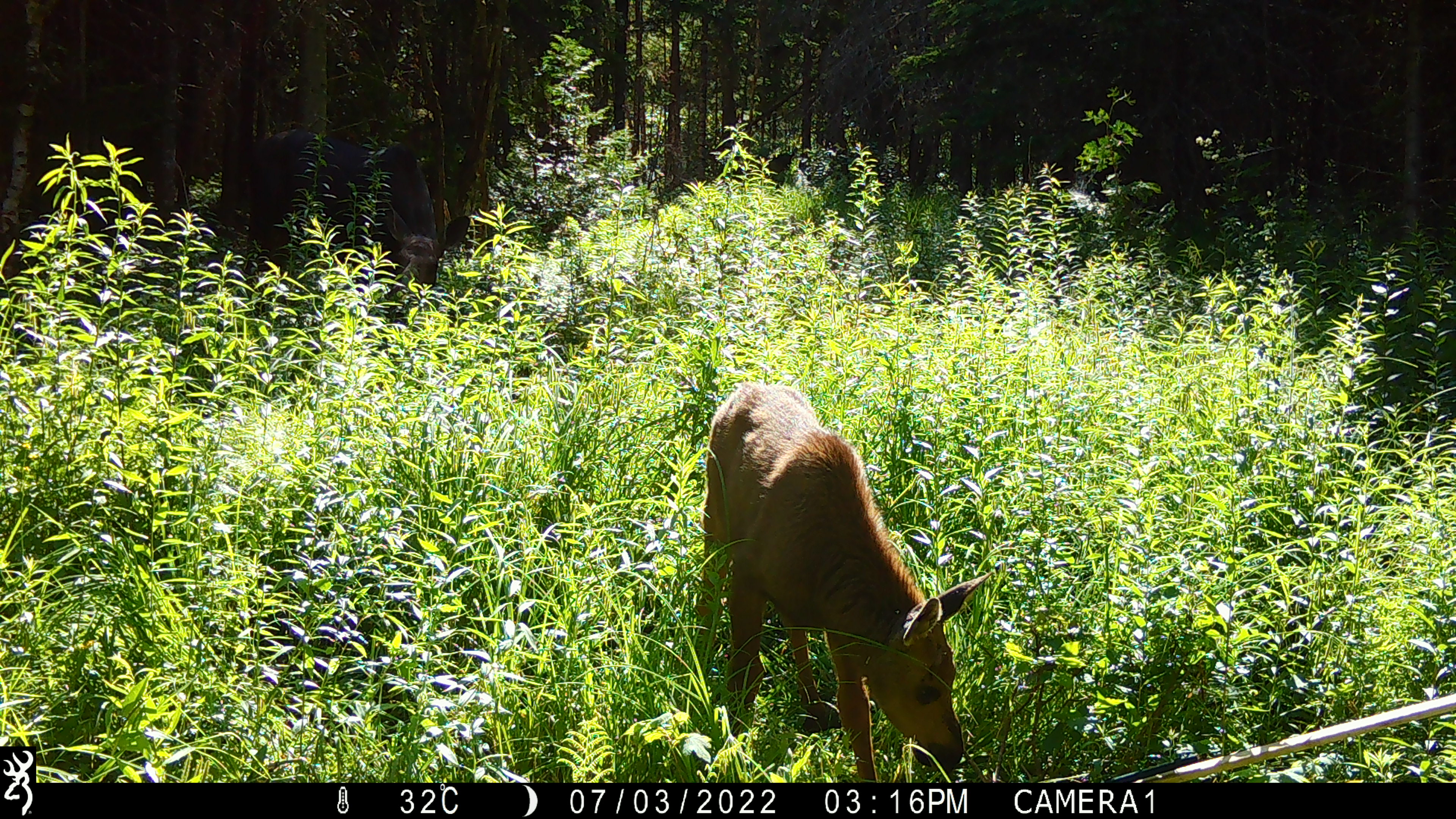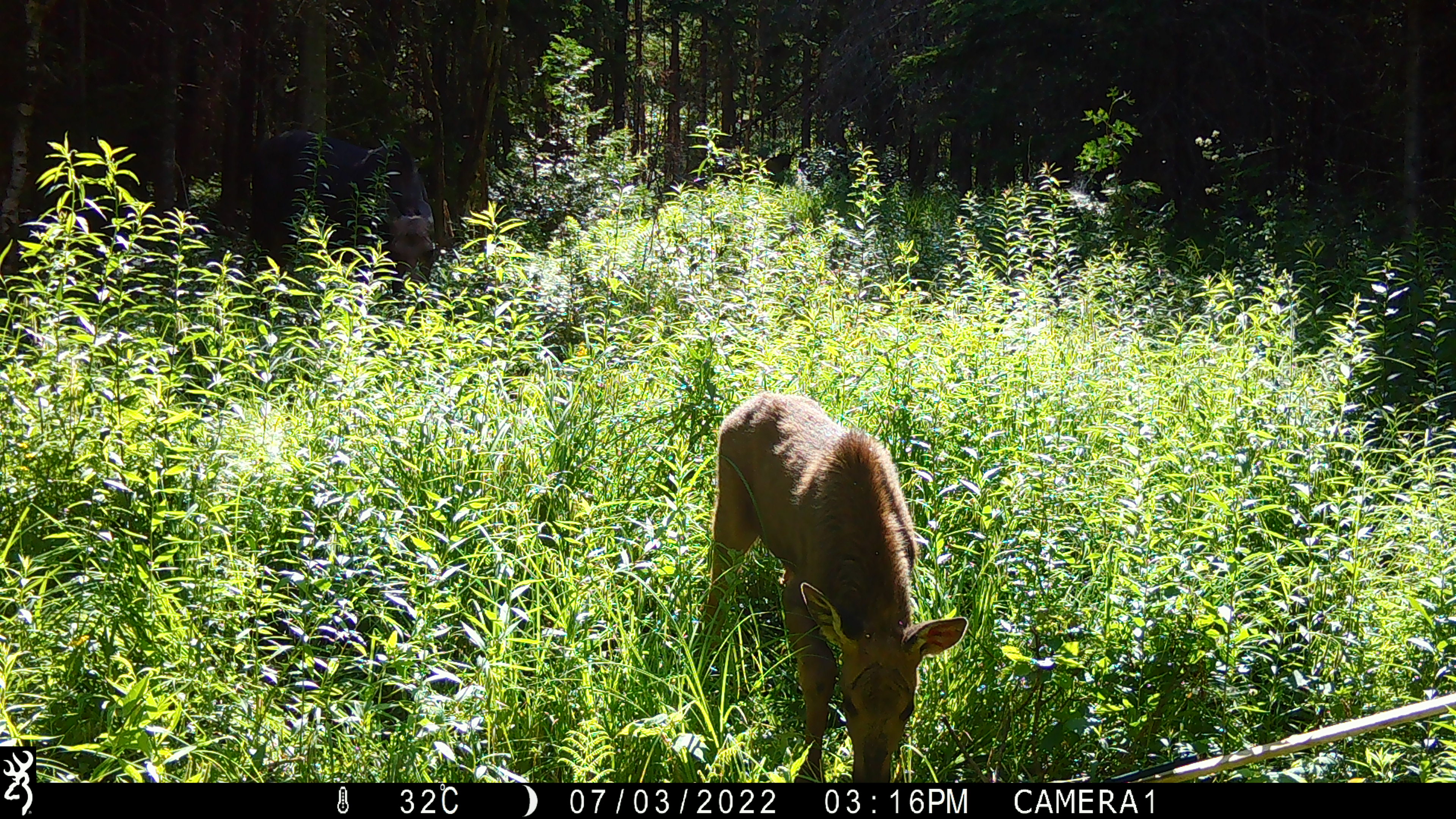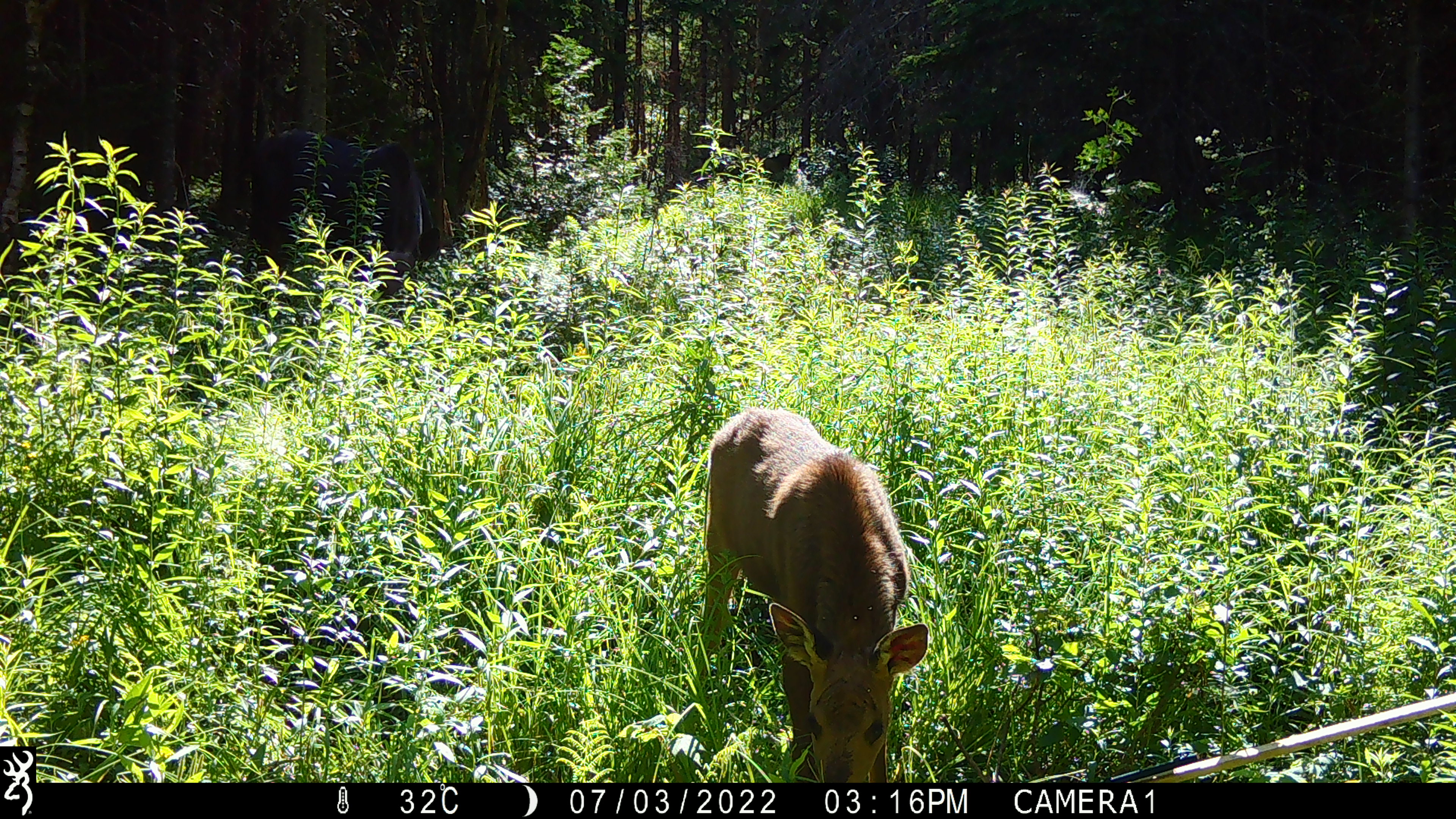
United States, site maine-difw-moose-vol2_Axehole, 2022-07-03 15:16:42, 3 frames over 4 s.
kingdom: Animalia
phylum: Chordata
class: Mammalia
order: Artiodactyla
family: Cervidae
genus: Alces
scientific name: Alces alces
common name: moose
Moose (Alces alces).